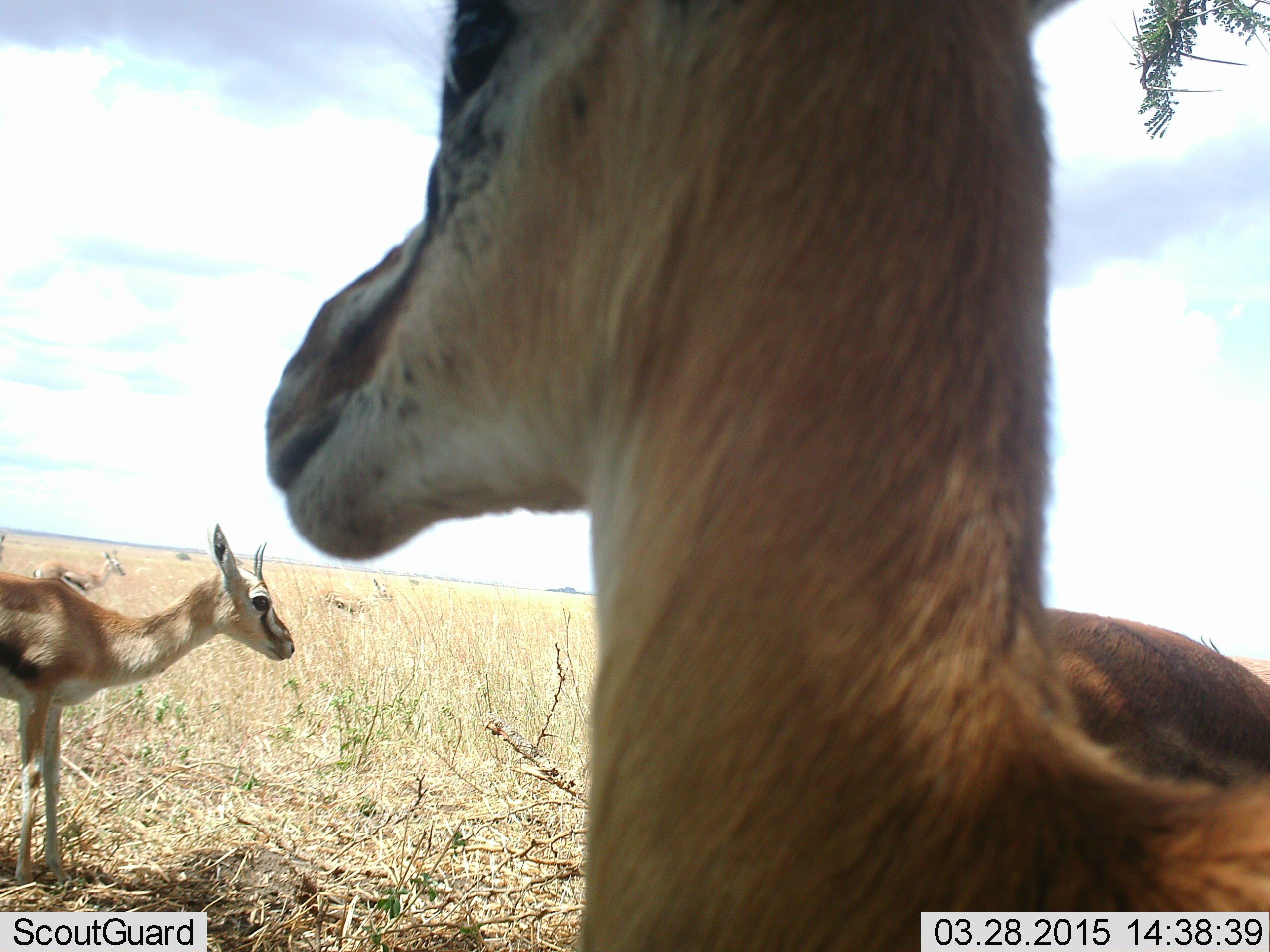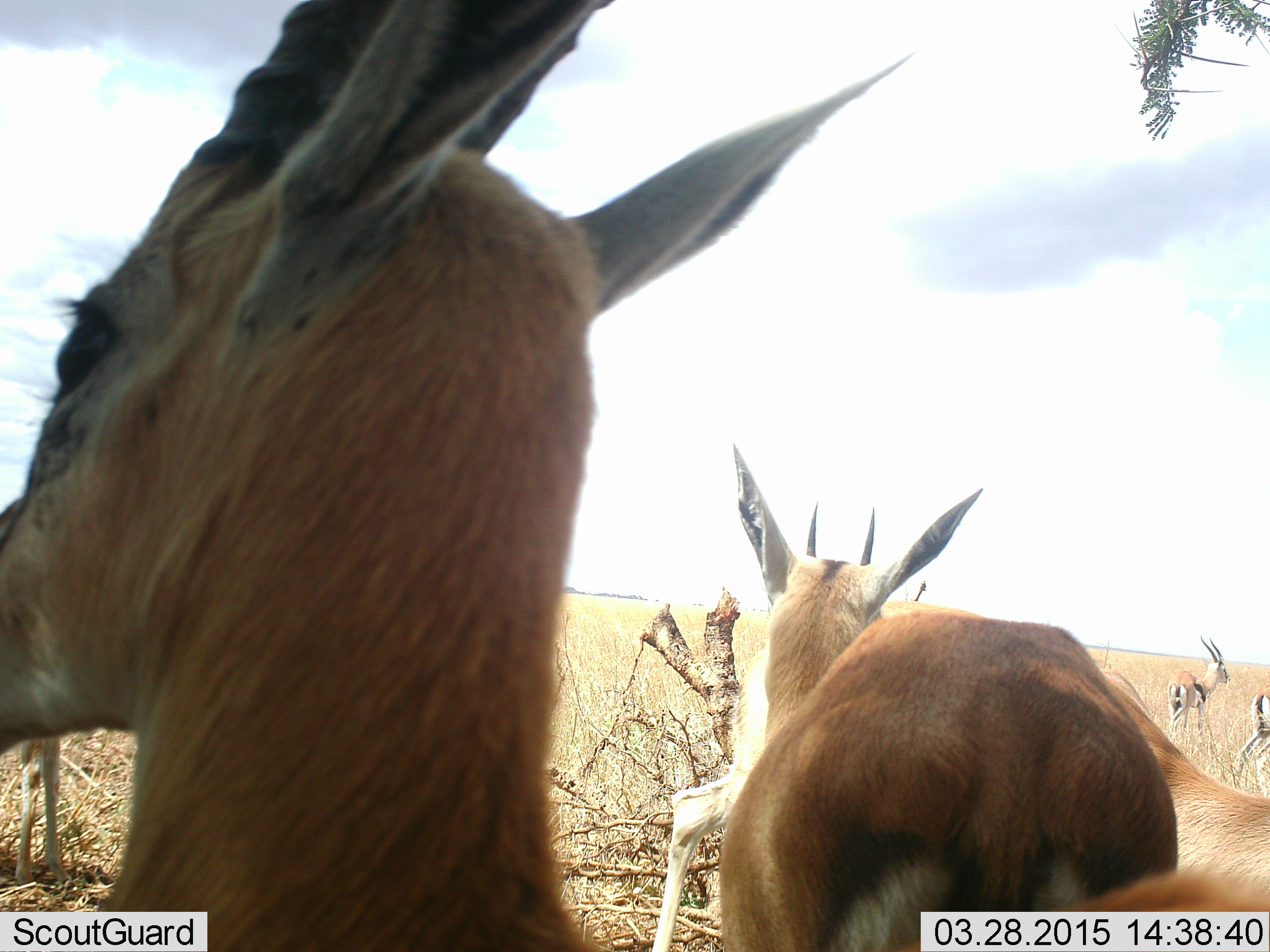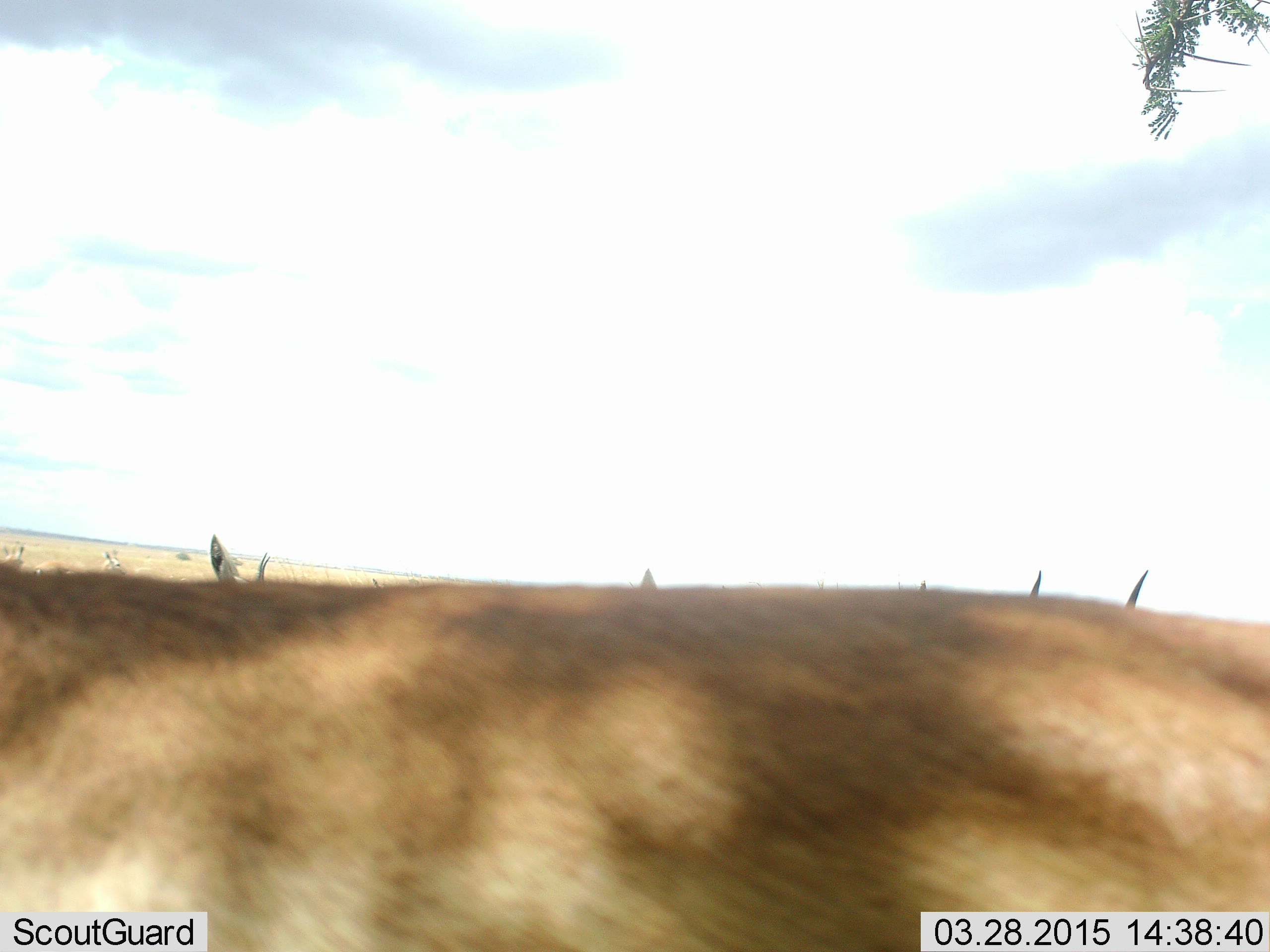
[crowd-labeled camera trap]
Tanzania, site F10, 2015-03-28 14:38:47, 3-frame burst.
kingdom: Animalia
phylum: Chordata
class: Mammalia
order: Artiodactyla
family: Bovidae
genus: Eudorcas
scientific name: Eudorcas thomsonii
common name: thomson's gazelle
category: gazellethomsons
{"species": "gazellethomsons (thomson's gazelle) (Eudorcas thomsonii)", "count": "6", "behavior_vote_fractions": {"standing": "80%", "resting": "10%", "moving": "80%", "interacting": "0%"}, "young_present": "0%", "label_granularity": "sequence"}